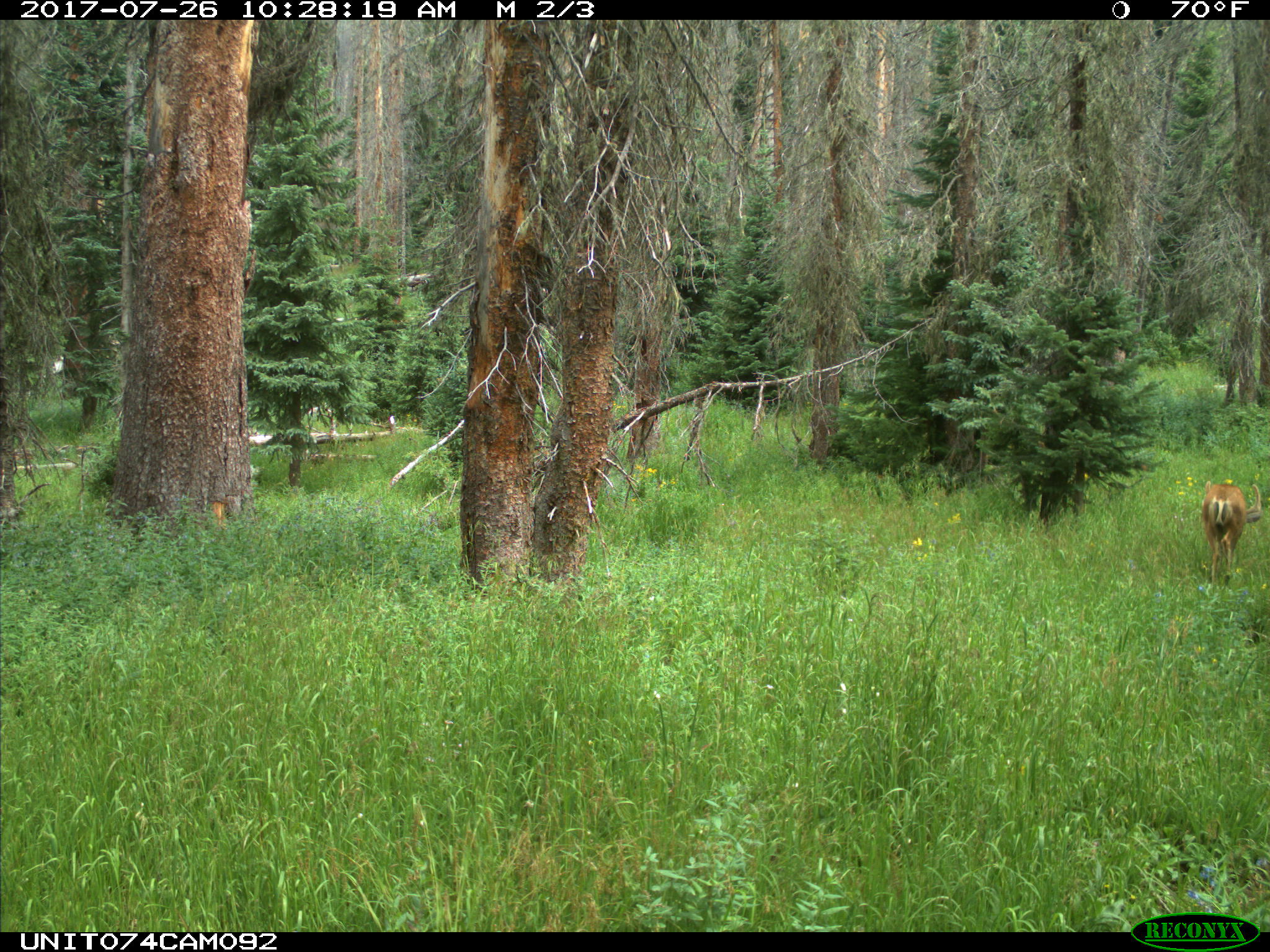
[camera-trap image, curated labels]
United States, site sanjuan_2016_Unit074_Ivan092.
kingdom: Animalia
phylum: Chordata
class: Mammalia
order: Artiodactyla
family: Cervidae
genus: Odocoileus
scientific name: Odocoileus hemionus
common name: mule deer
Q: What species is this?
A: Odocoileus hemionus (mule deer).